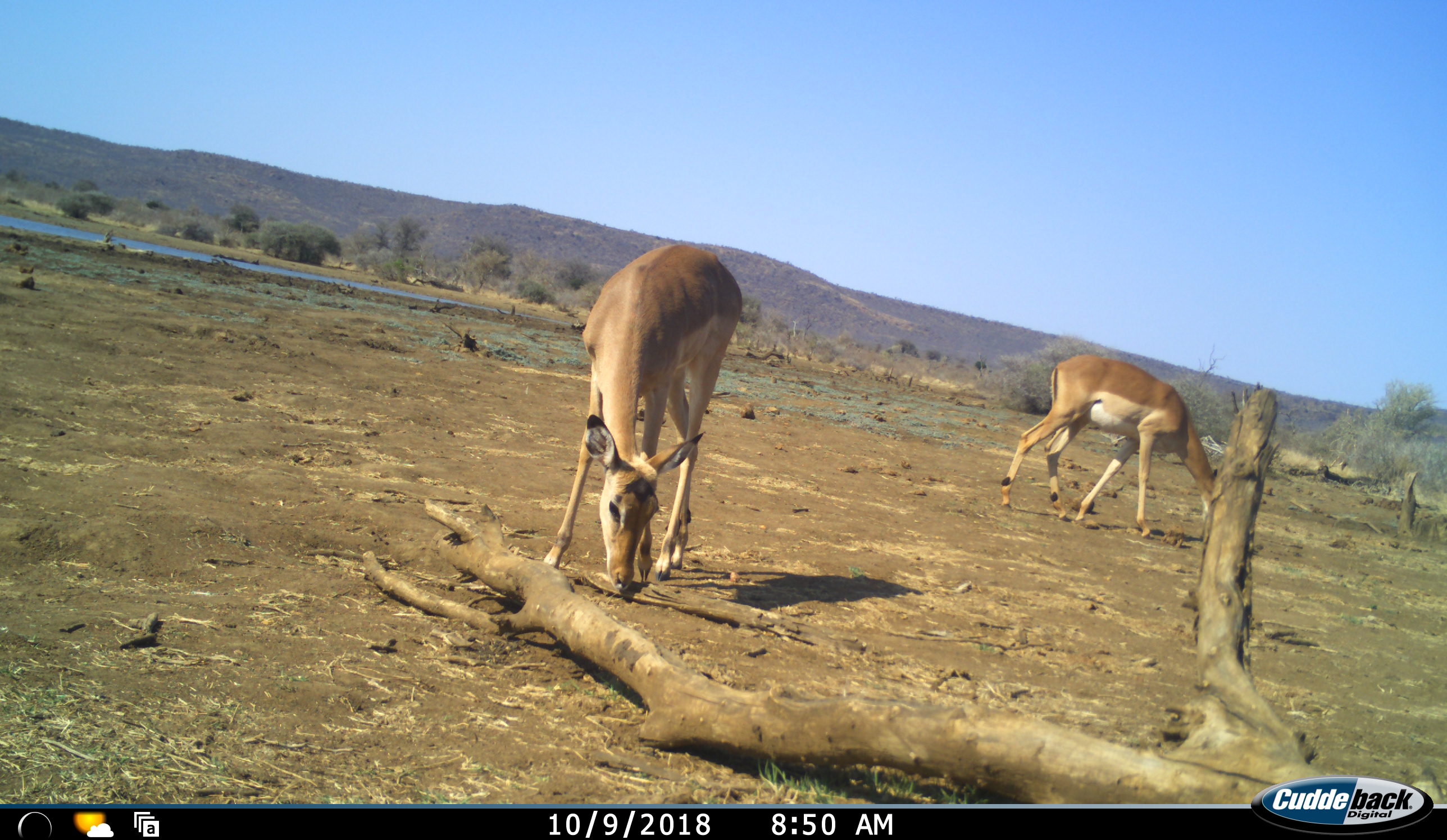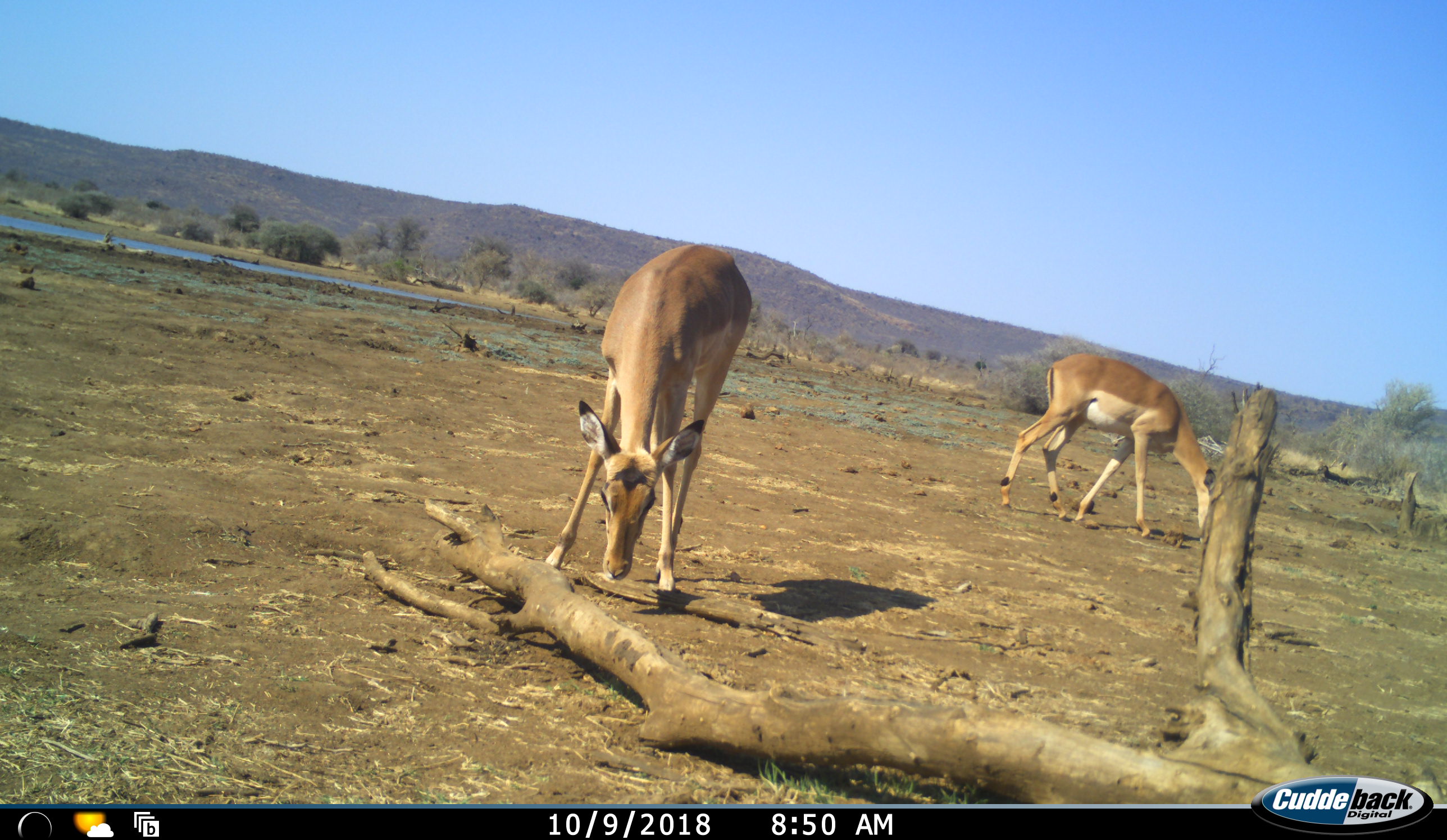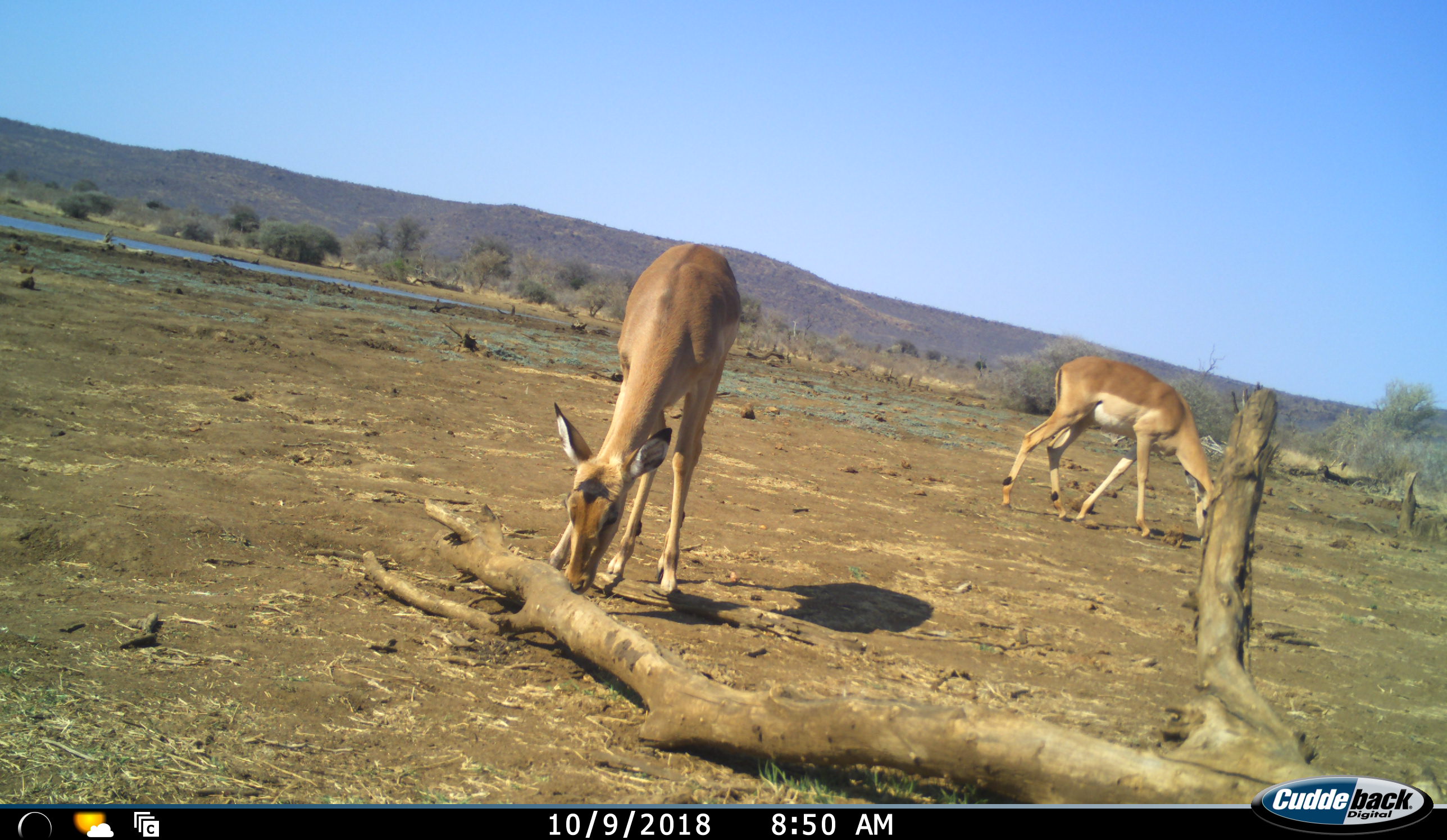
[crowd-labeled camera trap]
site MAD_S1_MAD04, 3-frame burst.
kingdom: Animalia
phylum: Chordata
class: Mammalia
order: Artiodactyla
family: Bovidae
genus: Aepyceros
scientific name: Aepyceros melampus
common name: impala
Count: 2.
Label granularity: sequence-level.